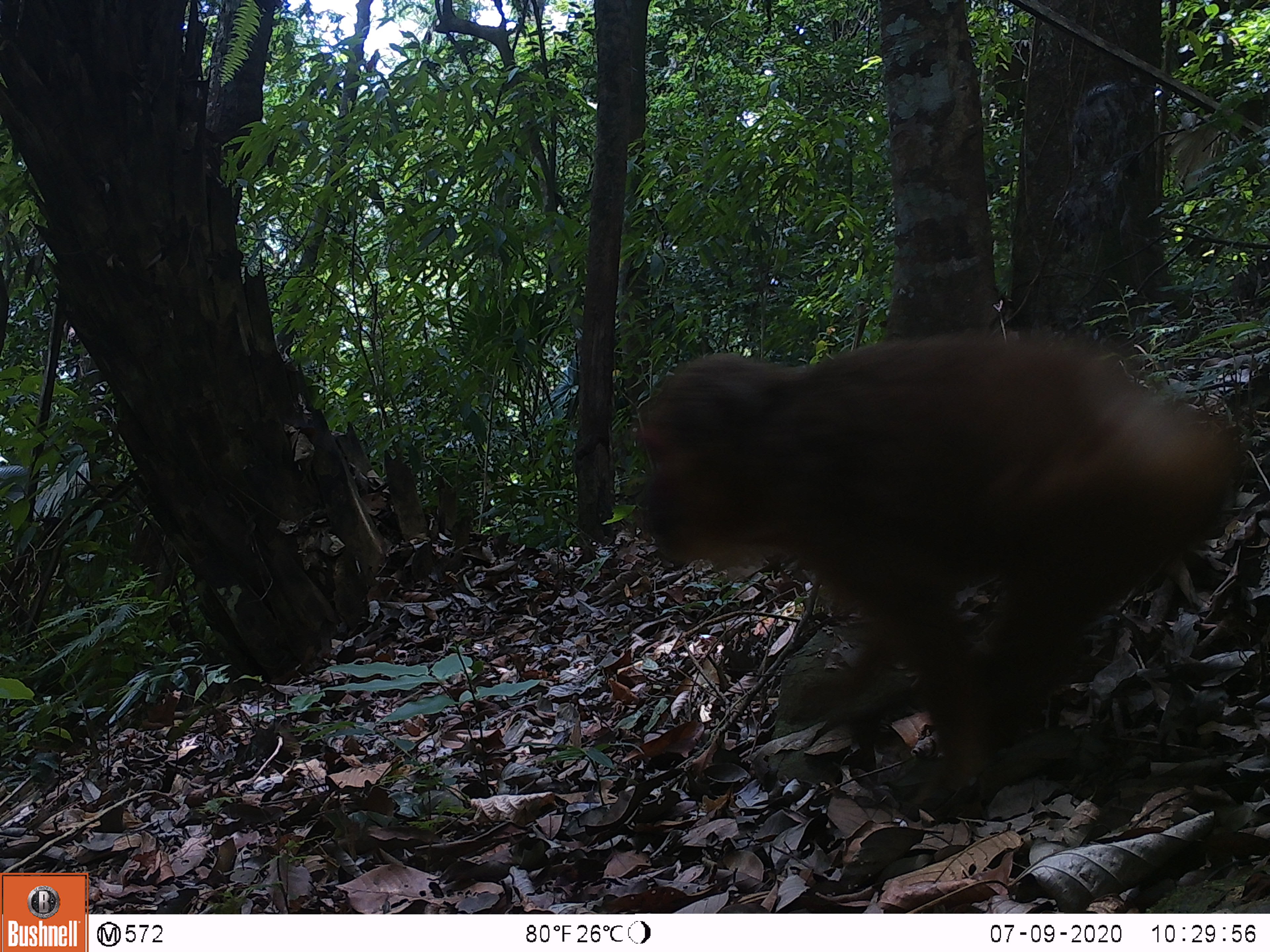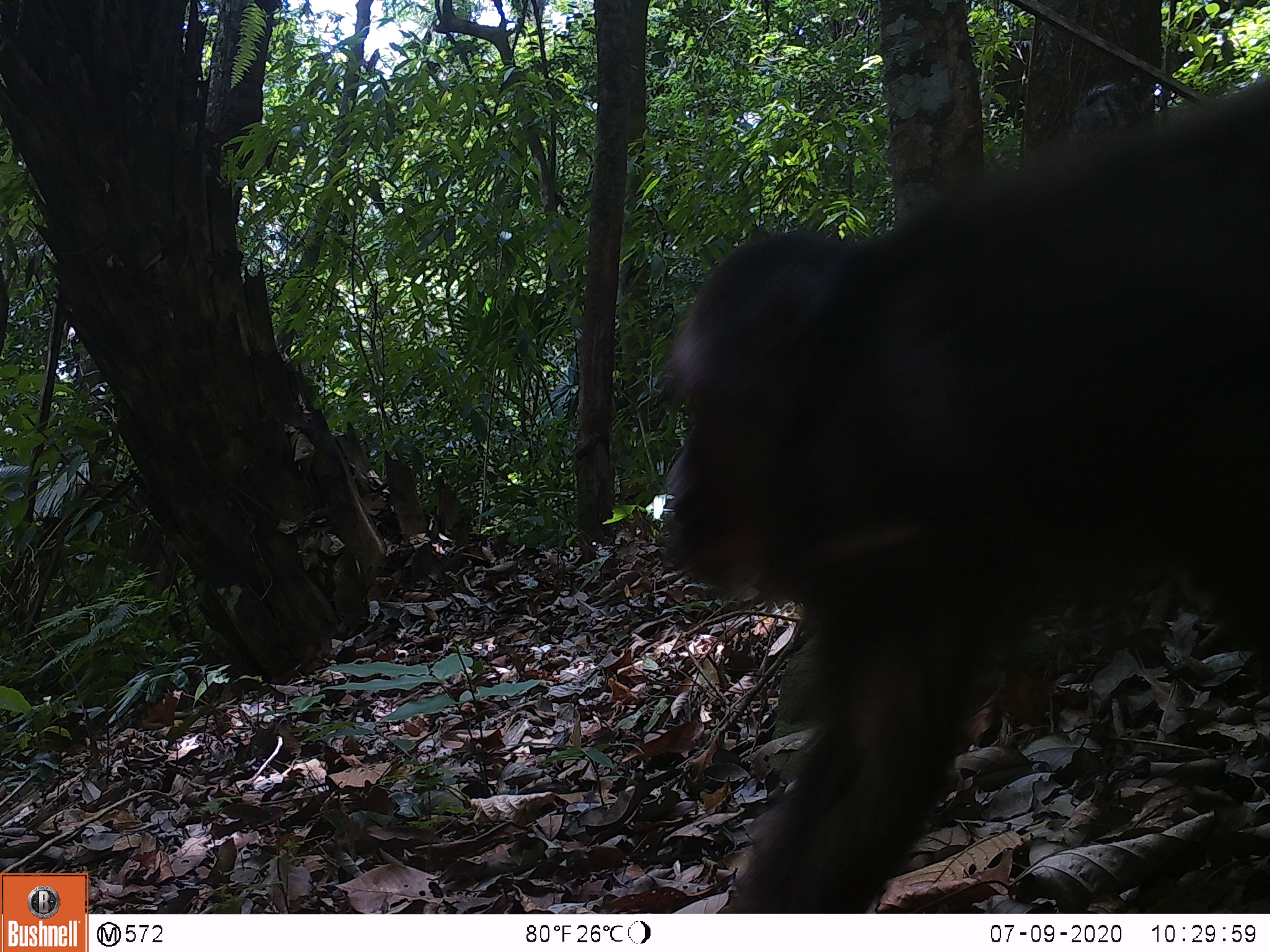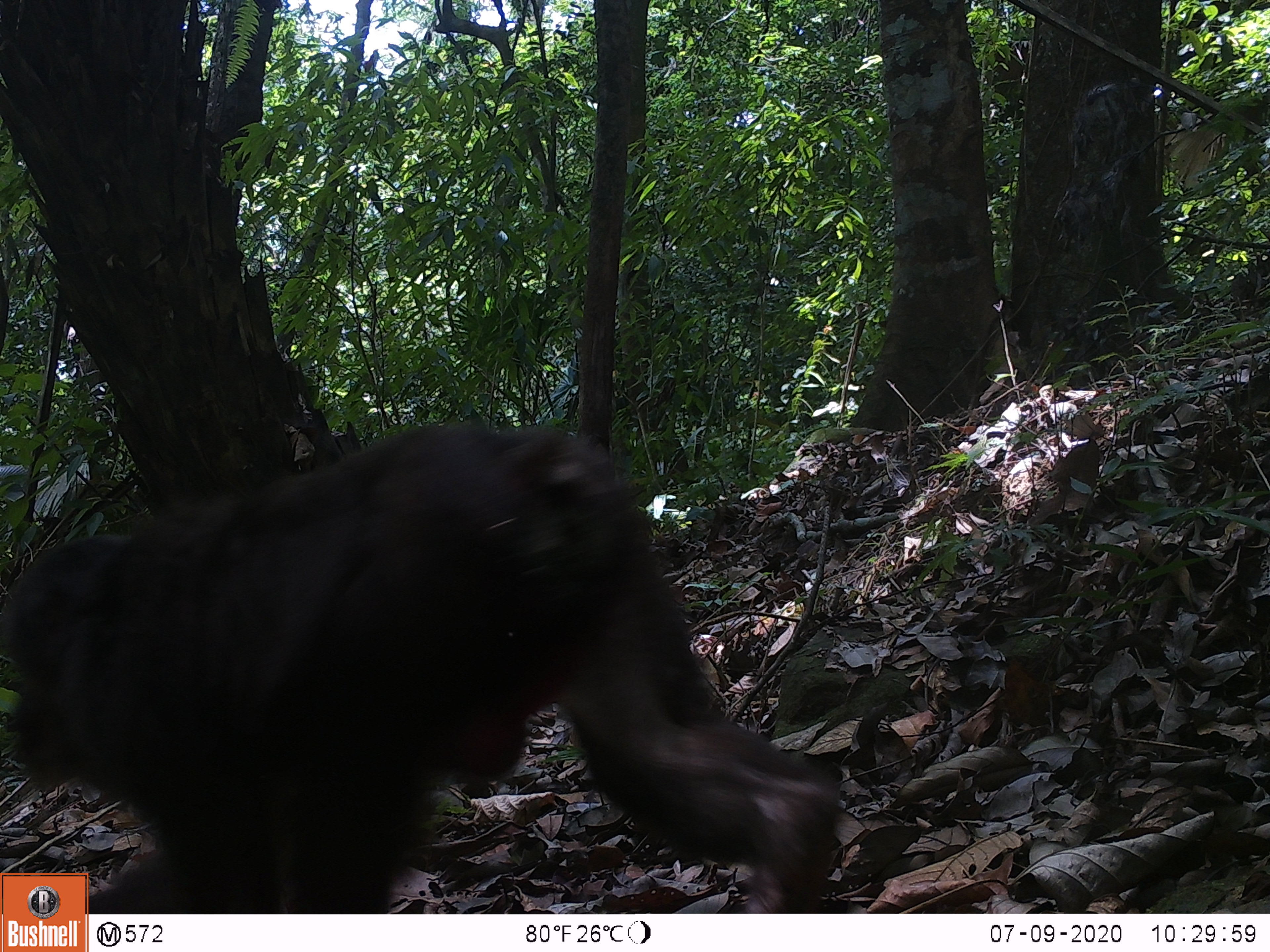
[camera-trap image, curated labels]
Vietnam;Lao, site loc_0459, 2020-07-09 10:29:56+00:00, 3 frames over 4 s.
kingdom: Animalia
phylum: Chordata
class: Mammalia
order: Primates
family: Cercopithecidae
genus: Macaca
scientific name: Macaca arctoides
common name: stump-tailed macaque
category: stump tailed macaque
Stump tailed macaque (stump-tailed macaque) (Macaca arctoides). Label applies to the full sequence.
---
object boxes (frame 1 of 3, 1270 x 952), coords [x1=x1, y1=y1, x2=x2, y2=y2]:
stump tailed macaque: [x1=632, y1=327, x2=1244, y2=825]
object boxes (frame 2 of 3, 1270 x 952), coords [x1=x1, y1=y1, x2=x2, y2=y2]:
stump tailed macaque: [x1=659, y1=78, x2=1267, y2=912]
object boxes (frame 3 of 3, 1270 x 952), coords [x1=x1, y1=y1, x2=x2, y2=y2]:
stump tailed macaque: [x1=0, y1=426, x2=840, y2=914]